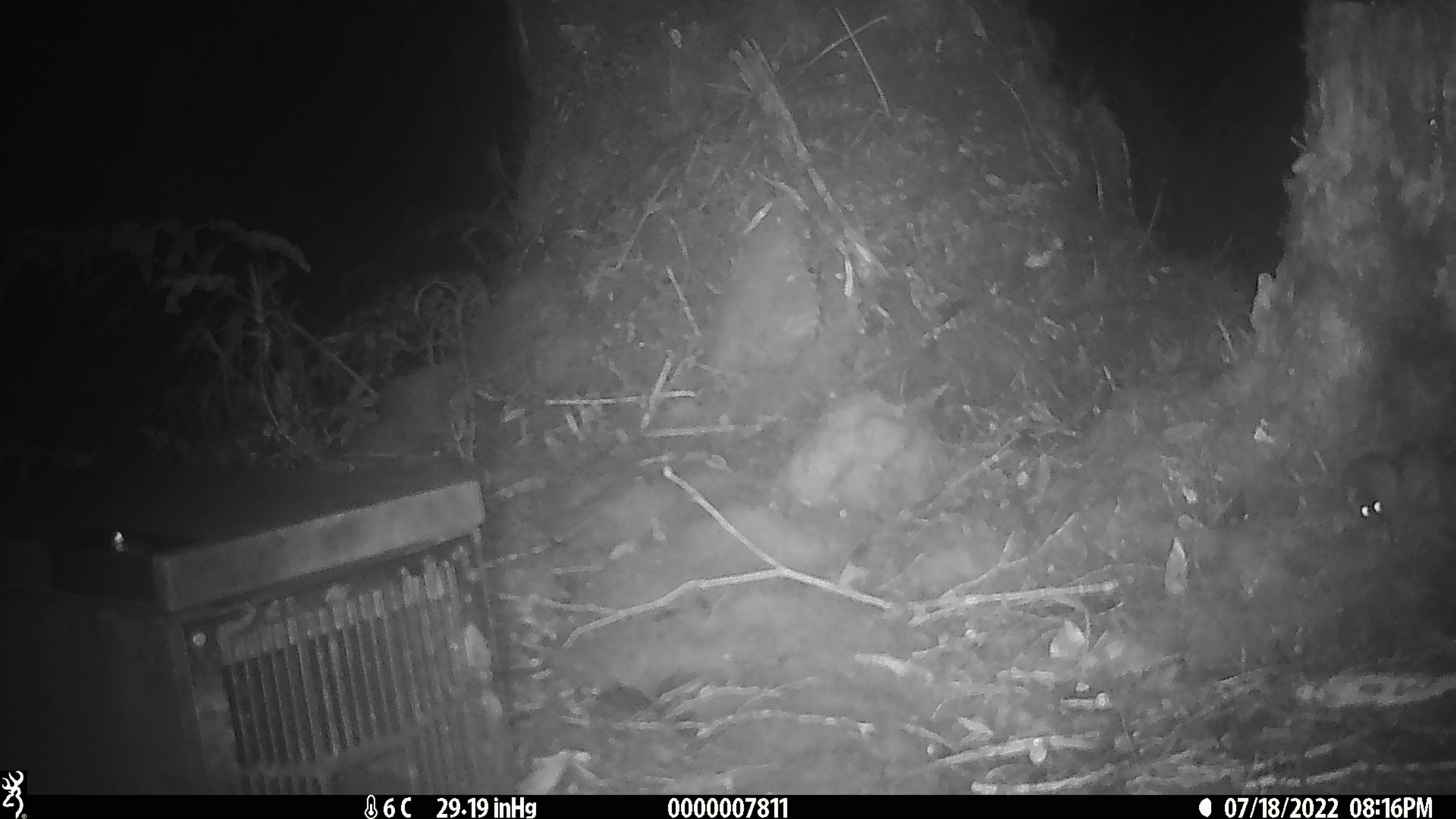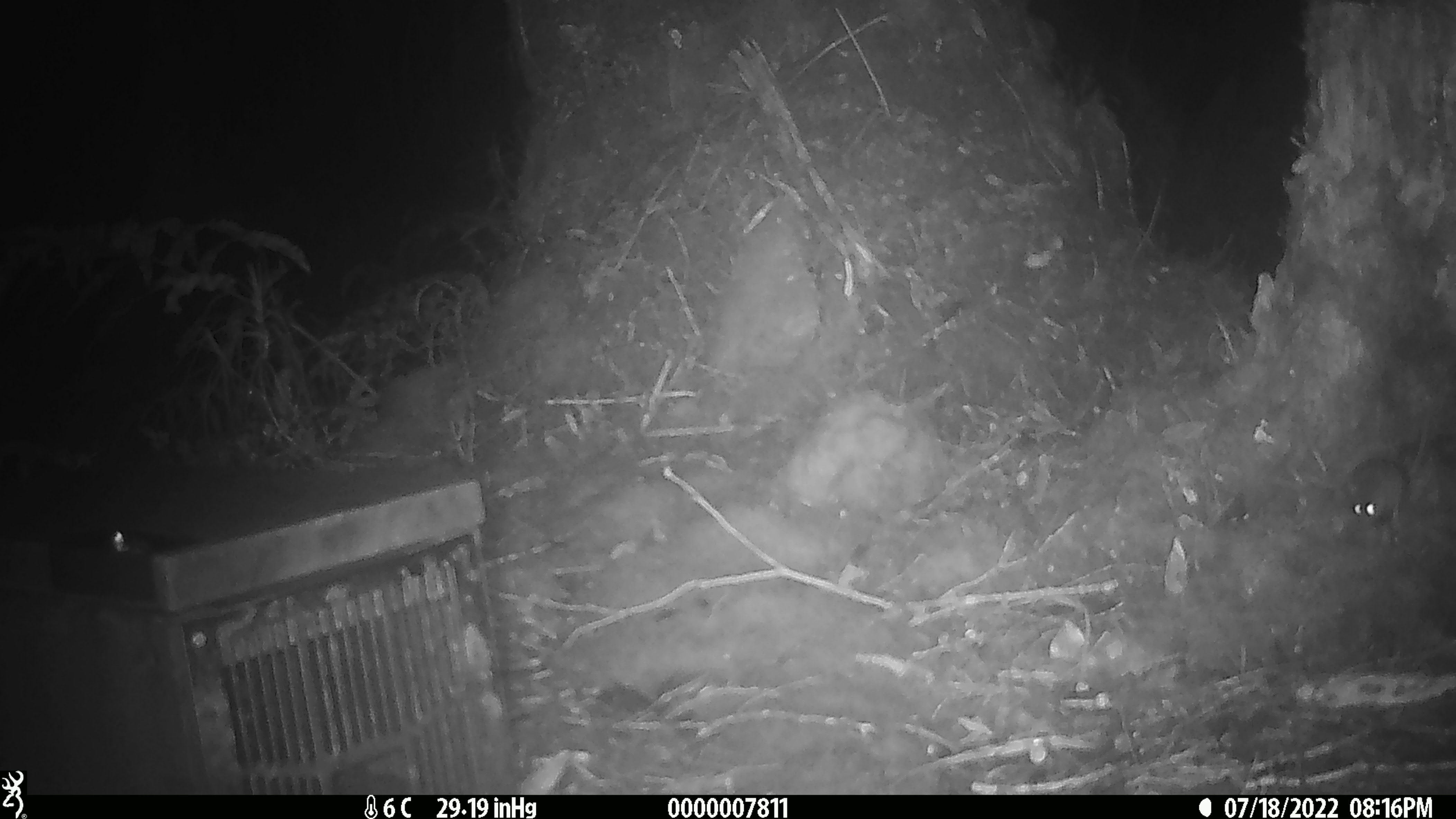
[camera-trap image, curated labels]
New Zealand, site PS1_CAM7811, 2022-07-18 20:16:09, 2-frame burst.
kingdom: Animalia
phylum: Chordata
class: Mammalia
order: Rodentia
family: Muridae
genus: Mus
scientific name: Mus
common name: mouse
Mouse (Mus).